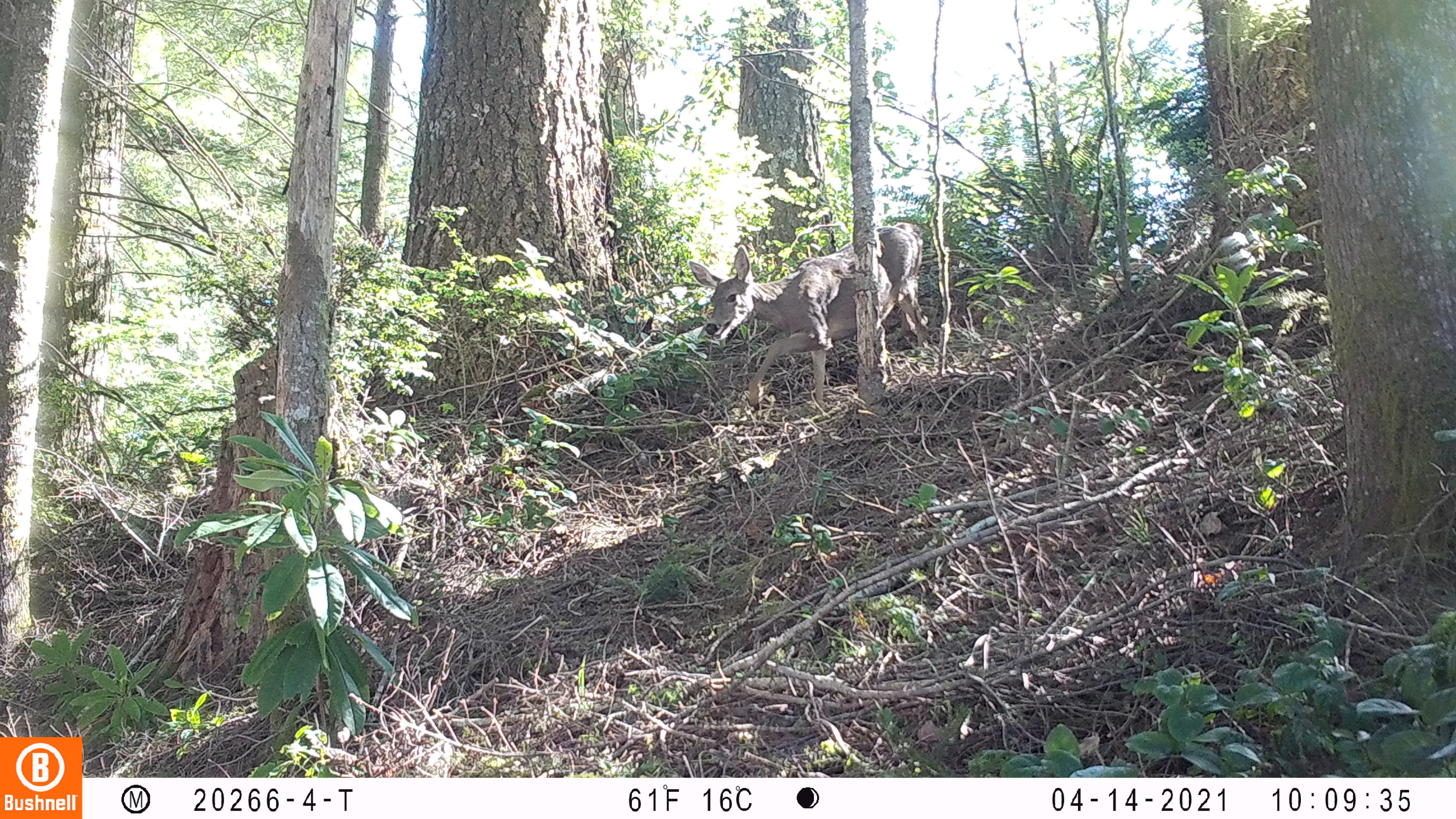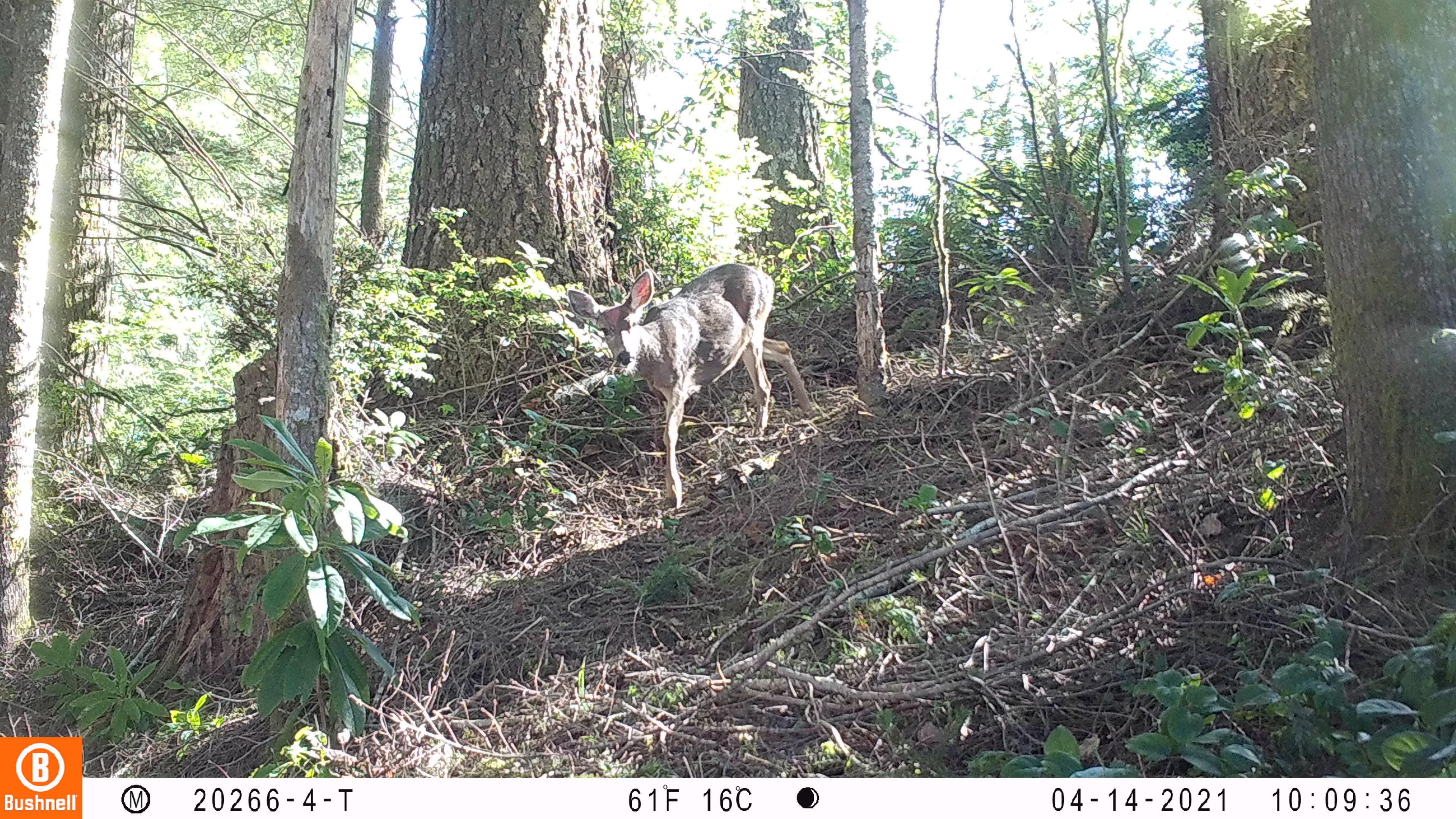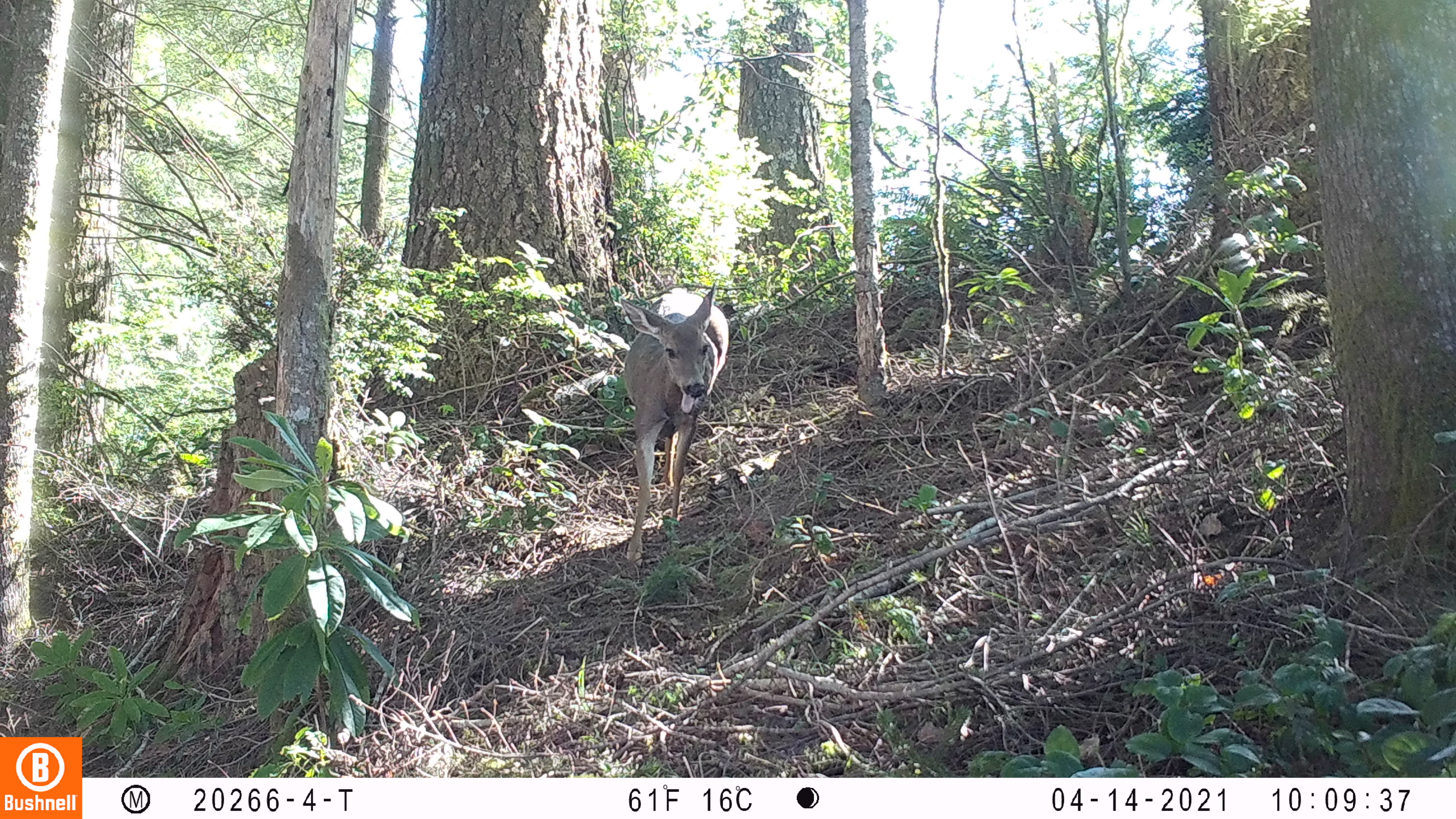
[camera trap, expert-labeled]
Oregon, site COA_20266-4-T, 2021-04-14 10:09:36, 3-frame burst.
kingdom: Animalia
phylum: Chordata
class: Mammalia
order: Artiodactyla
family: Cervidae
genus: Odocoileus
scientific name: Odocoileus hemionus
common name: black-tailed deer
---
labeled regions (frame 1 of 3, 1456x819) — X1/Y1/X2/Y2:
black-tailed deer: 679/210/940/444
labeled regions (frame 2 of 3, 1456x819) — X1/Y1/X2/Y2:
black-tailed deer: 558/238/832/552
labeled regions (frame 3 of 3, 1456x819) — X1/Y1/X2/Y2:
black-tailed deer: 582/277/761/598